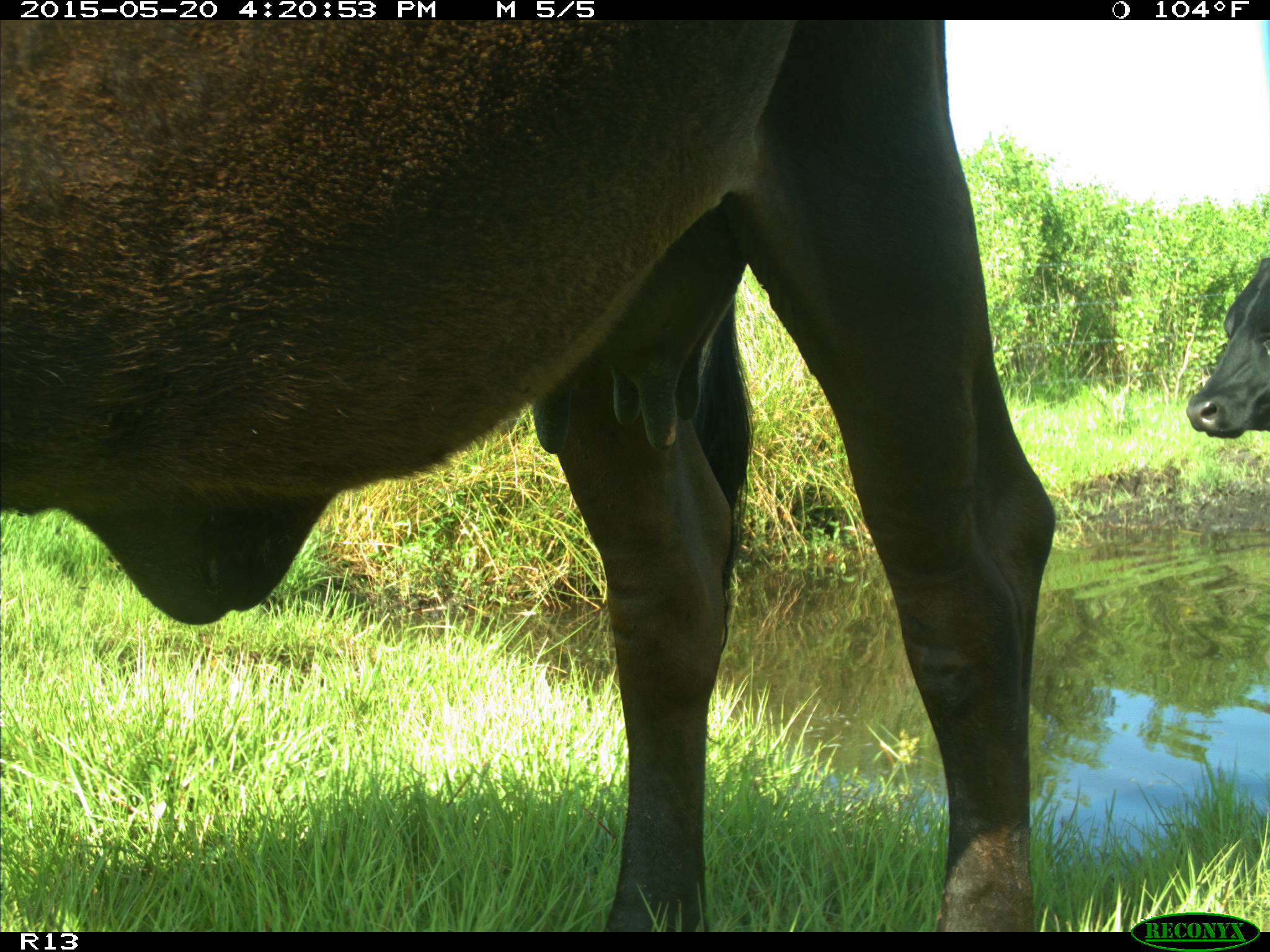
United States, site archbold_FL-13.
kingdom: Animalia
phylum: Chordata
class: Mammalia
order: Artiodactyla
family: Bovidae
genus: Bos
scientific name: Bos taurus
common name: domestic cow